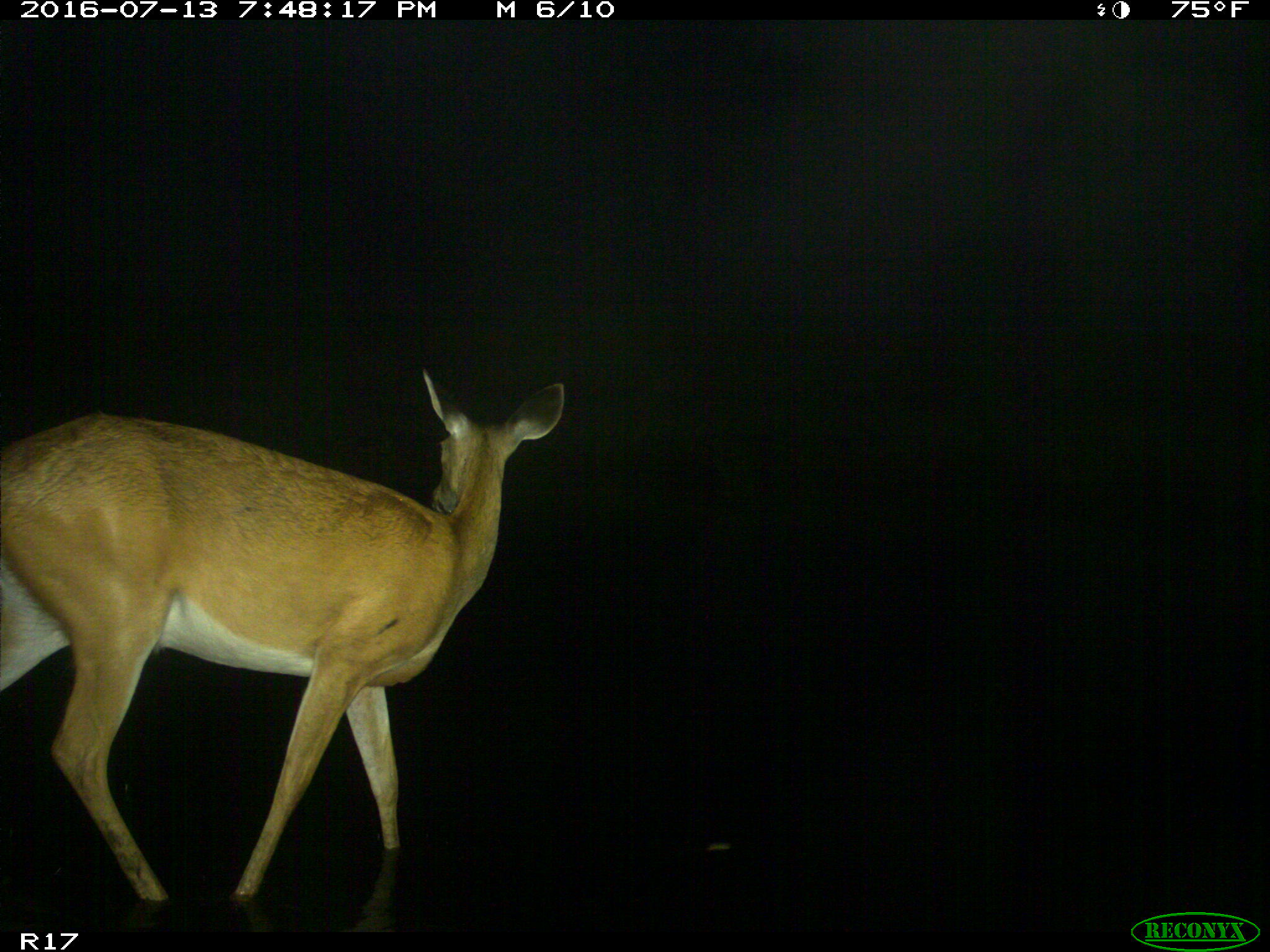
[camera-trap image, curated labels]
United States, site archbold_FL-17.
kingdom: Animalia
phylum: Chordata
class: Mammalia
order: Artiodactyla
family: Cervidae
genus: Odocoileus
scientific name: Odocoileus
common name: deer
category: unidentified deer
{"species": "unidentified deer (deer) (Odocoileus)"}